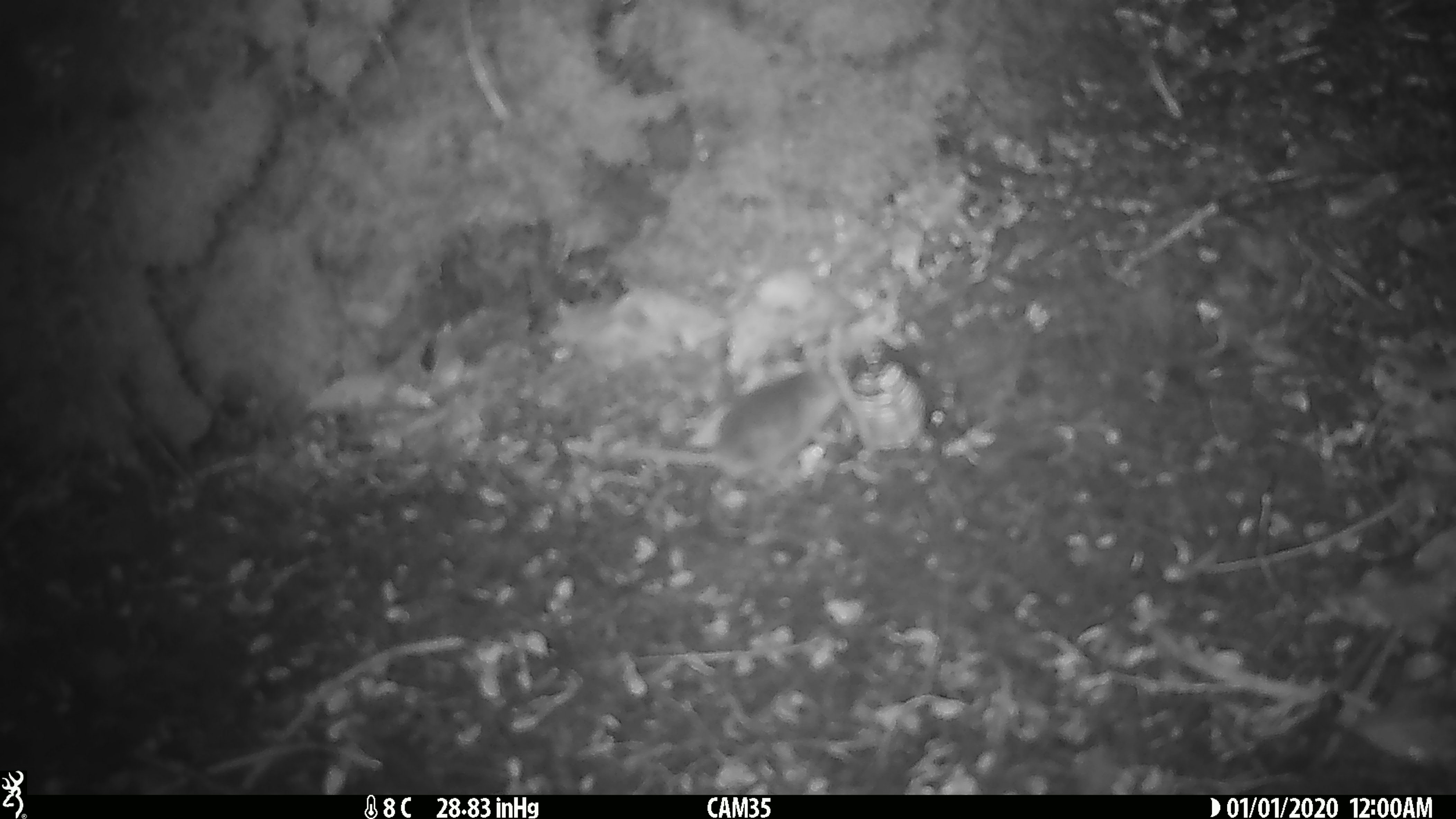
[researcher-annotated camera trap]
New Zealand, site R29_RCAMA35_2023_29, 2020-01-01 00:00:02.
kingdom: Animalia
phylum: Chordata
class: Mammalia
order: Rodentia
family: Muridae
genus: Mus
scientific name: Mus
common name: mouse